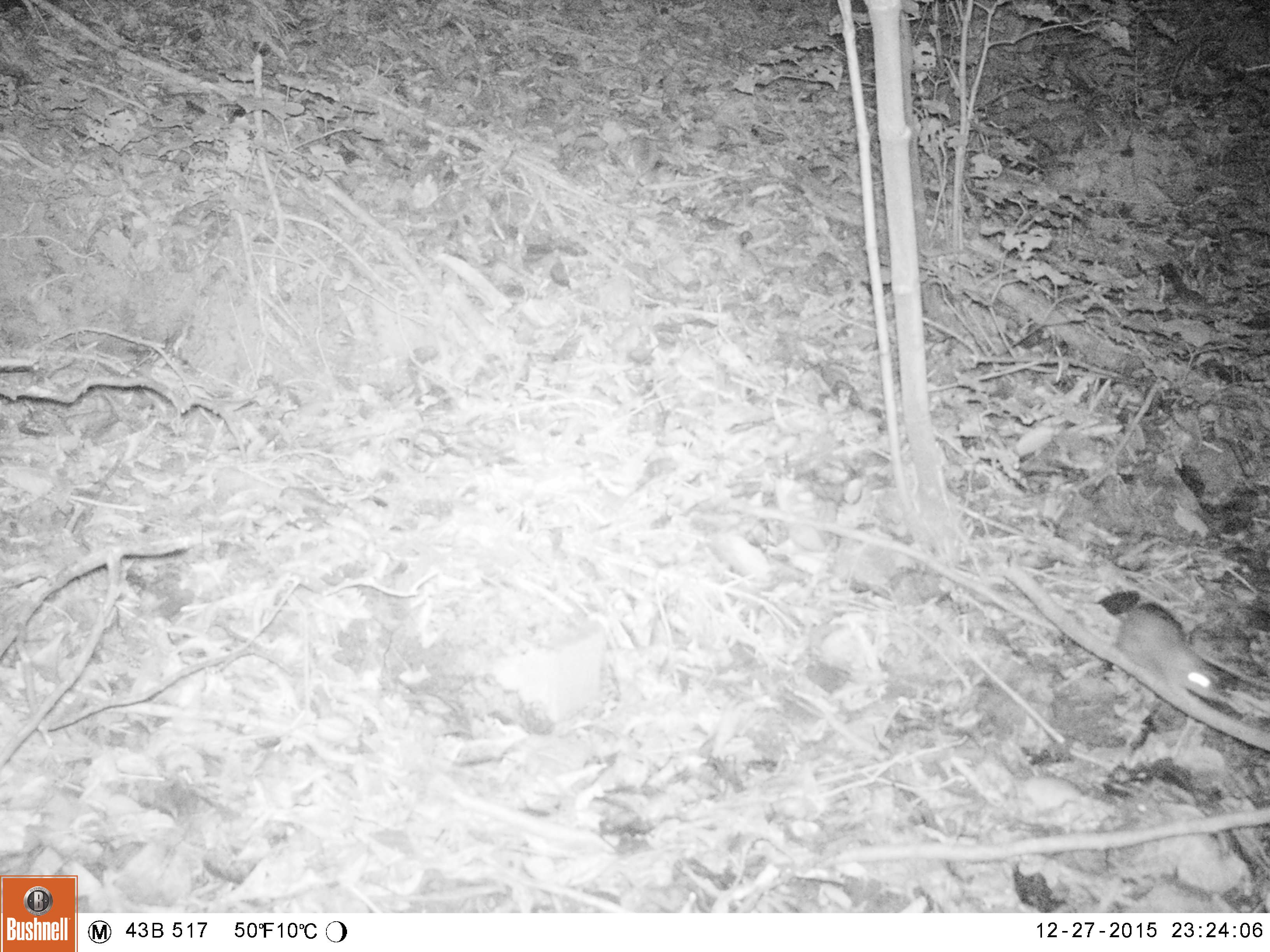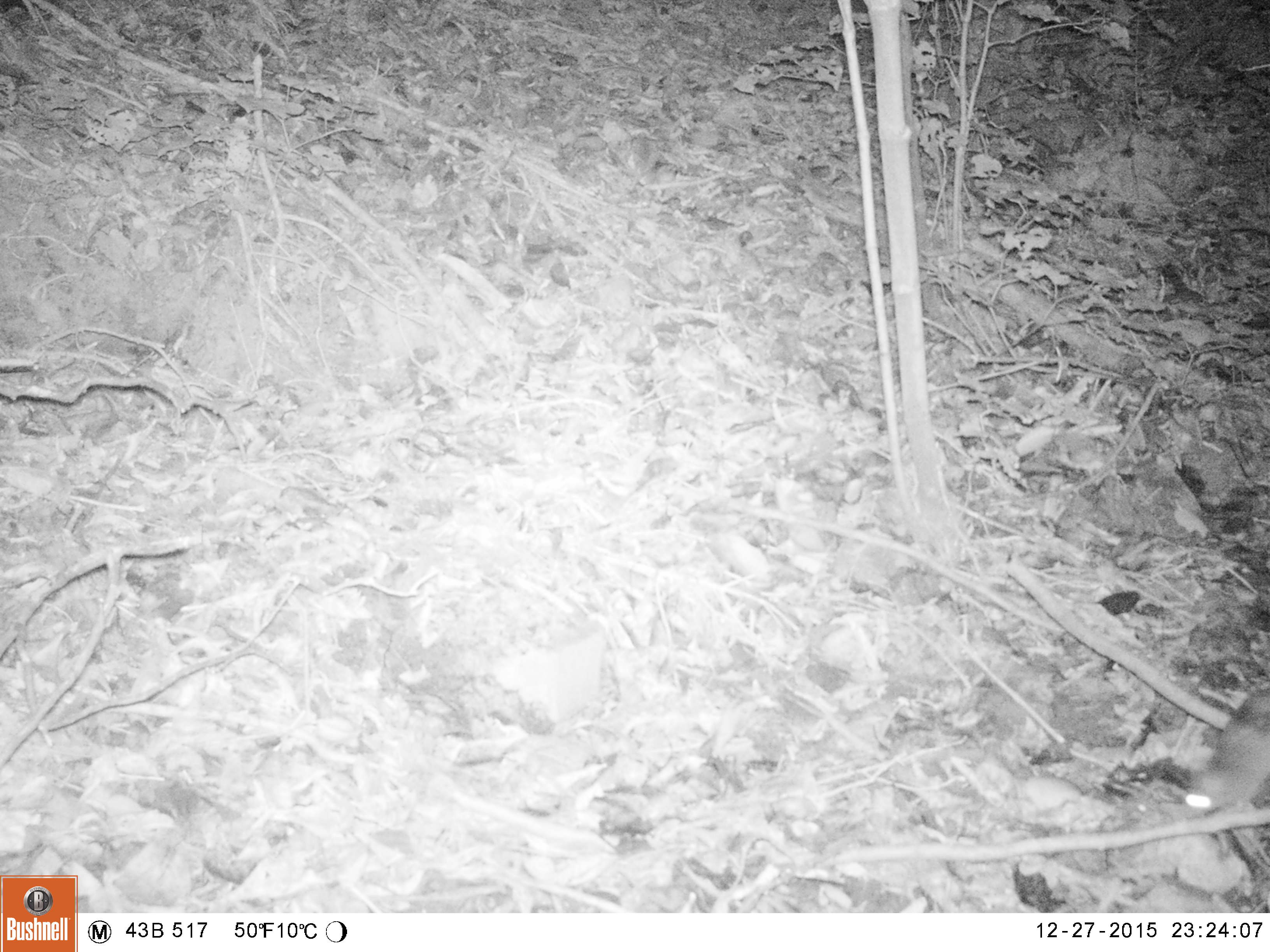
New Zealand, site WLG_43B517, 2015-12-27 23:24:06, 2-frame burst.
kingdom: Animalia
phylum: Chordata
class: Mammalia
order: Rodentia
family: Muridae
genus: Rattus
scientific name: Rattus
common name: rat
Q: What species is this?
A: Rat (Rattus).